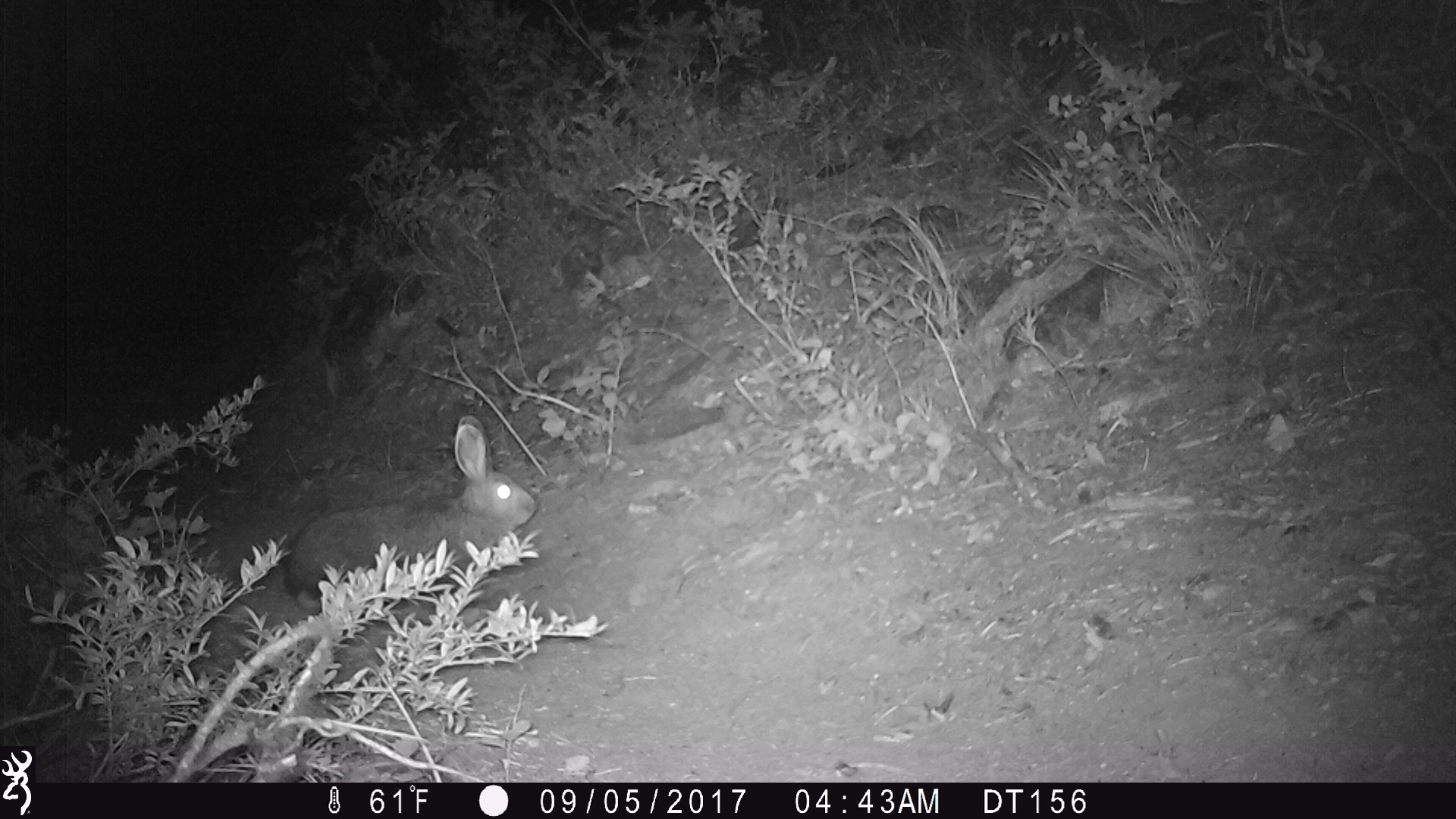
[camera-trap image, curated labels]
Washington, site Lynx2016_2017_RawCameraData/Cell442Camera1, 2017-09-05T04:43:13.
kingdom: Animalia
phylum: Chordata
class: Mammalia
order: Lagomorpha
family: Leporidae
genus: Lepus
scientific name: Lepus americanus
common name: snowshoe hare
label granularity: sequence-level